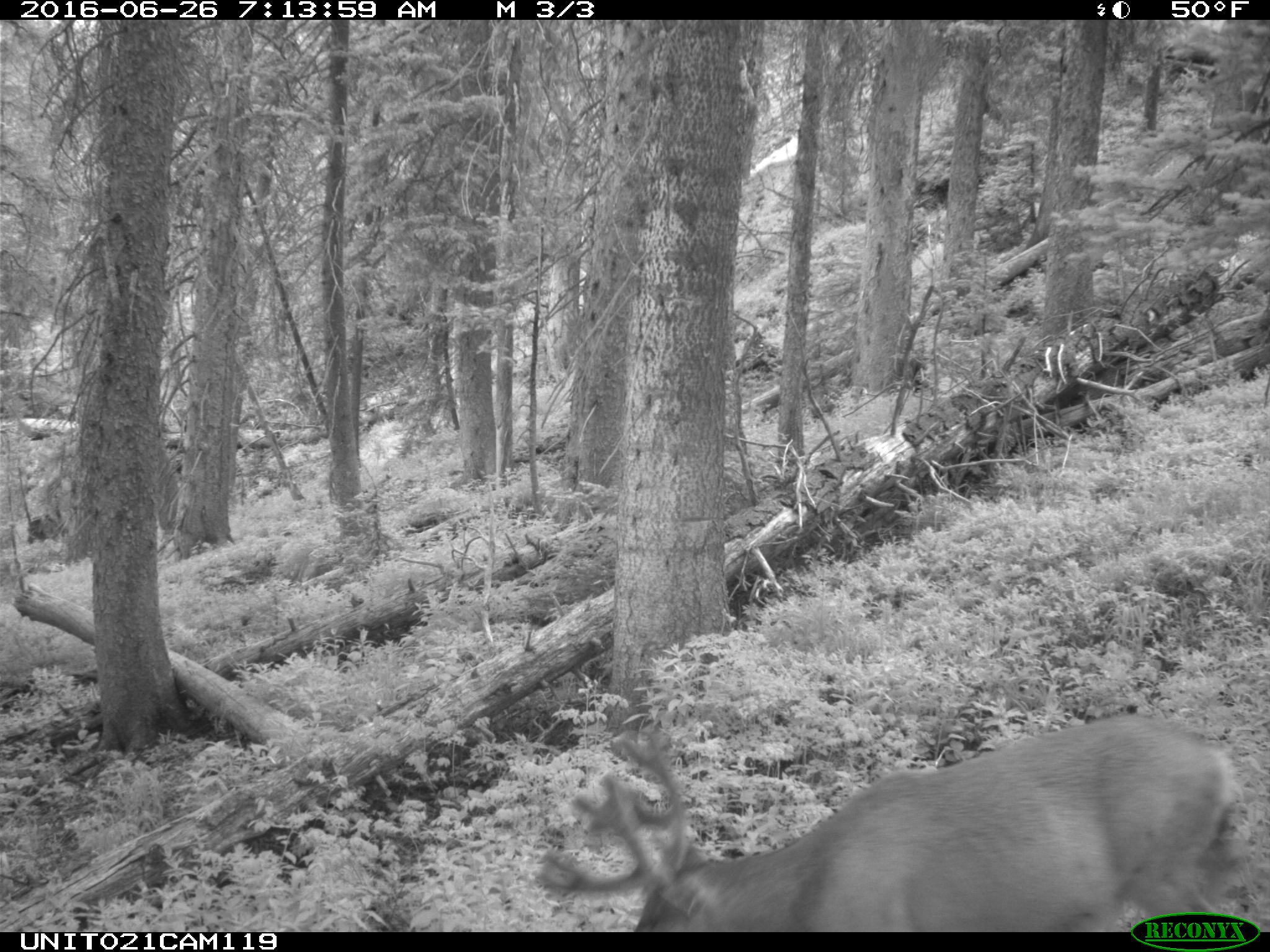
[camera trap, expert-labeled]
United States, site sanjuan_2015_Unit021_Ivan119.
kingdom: Animalia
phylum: Chordata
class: Mammalia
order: Artiodactyla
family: Cervidae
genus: Odocoileus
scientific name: Odocoileus hemionus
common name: mule deer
Odocoileus hemionus (mule deer).